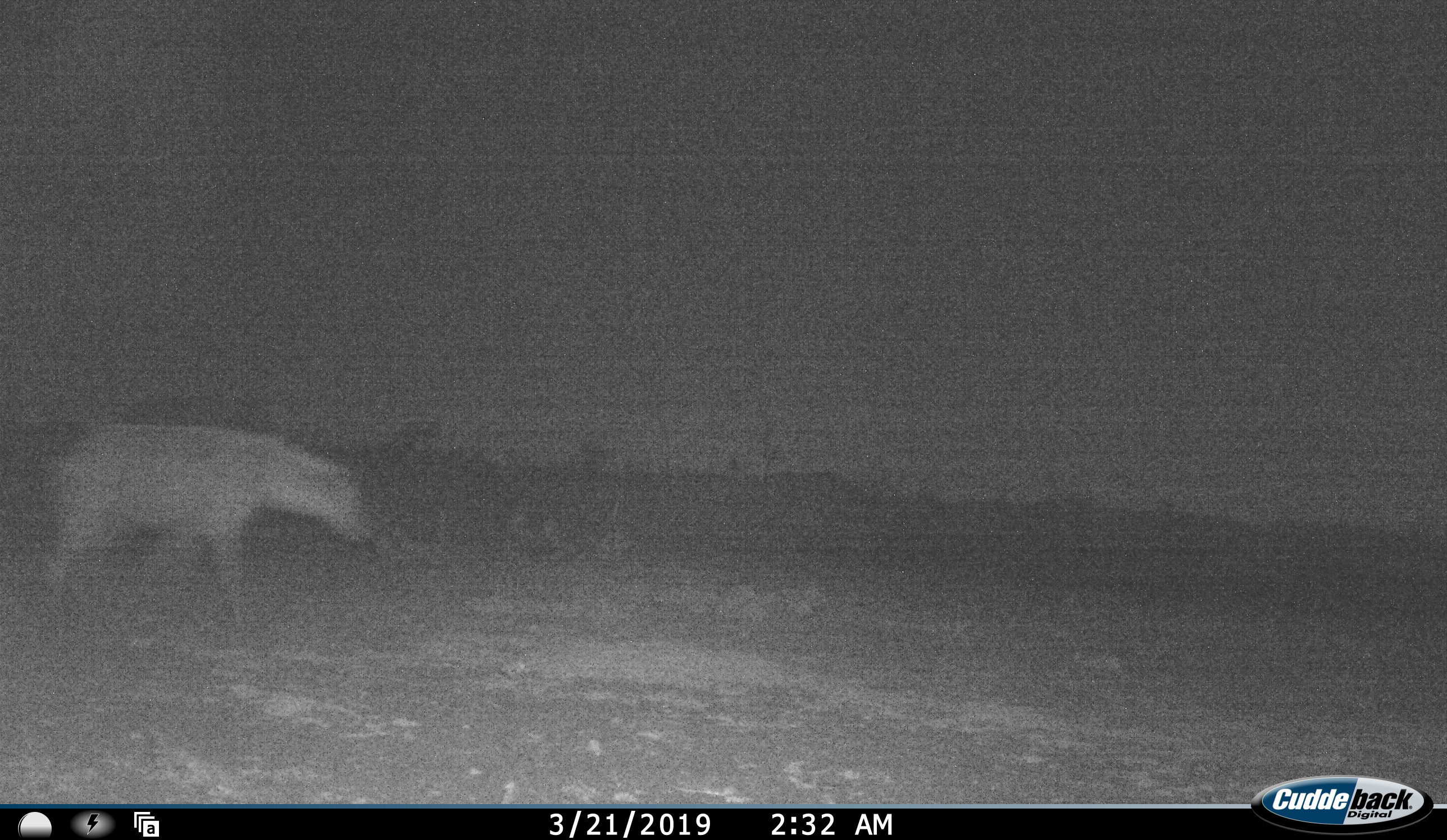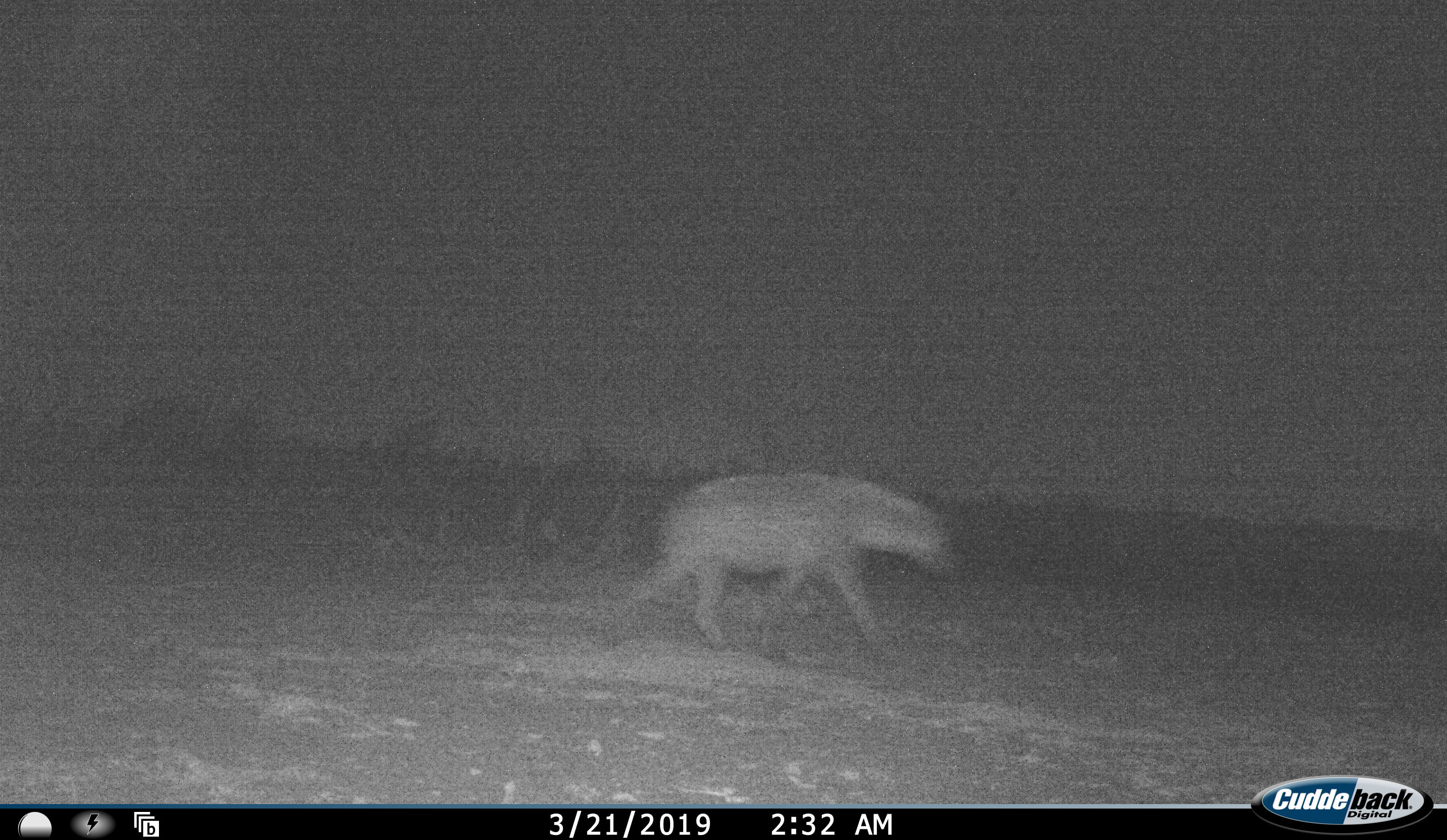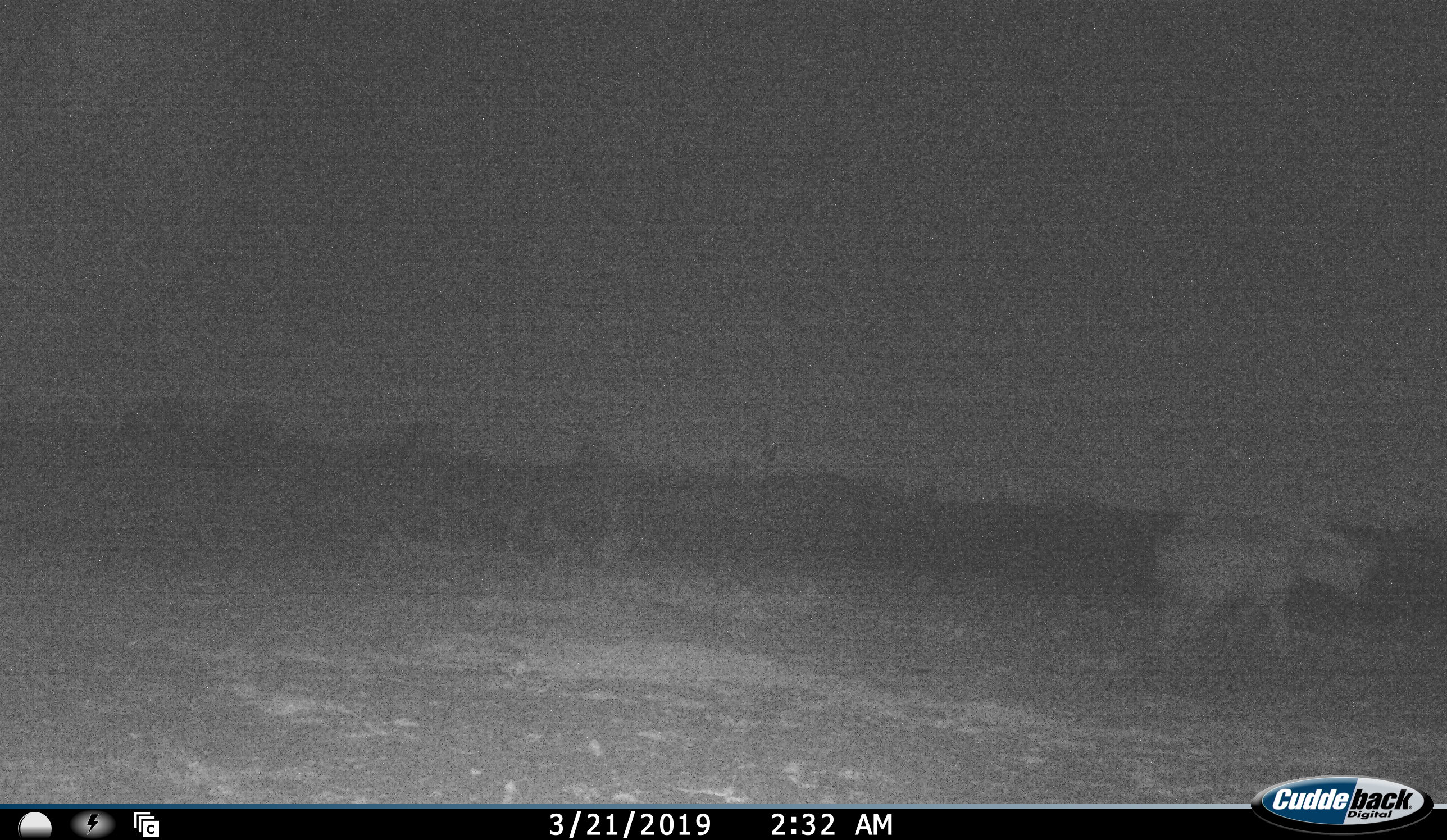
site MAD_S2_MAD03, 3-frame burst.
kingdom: Animalia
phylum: Chordata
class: Mammalia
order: Carnivora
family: Hyaenidae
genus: Crocuta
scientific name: Crocuta crocuta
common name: spotted hyena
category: hyenaspotted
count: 1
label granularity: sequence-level